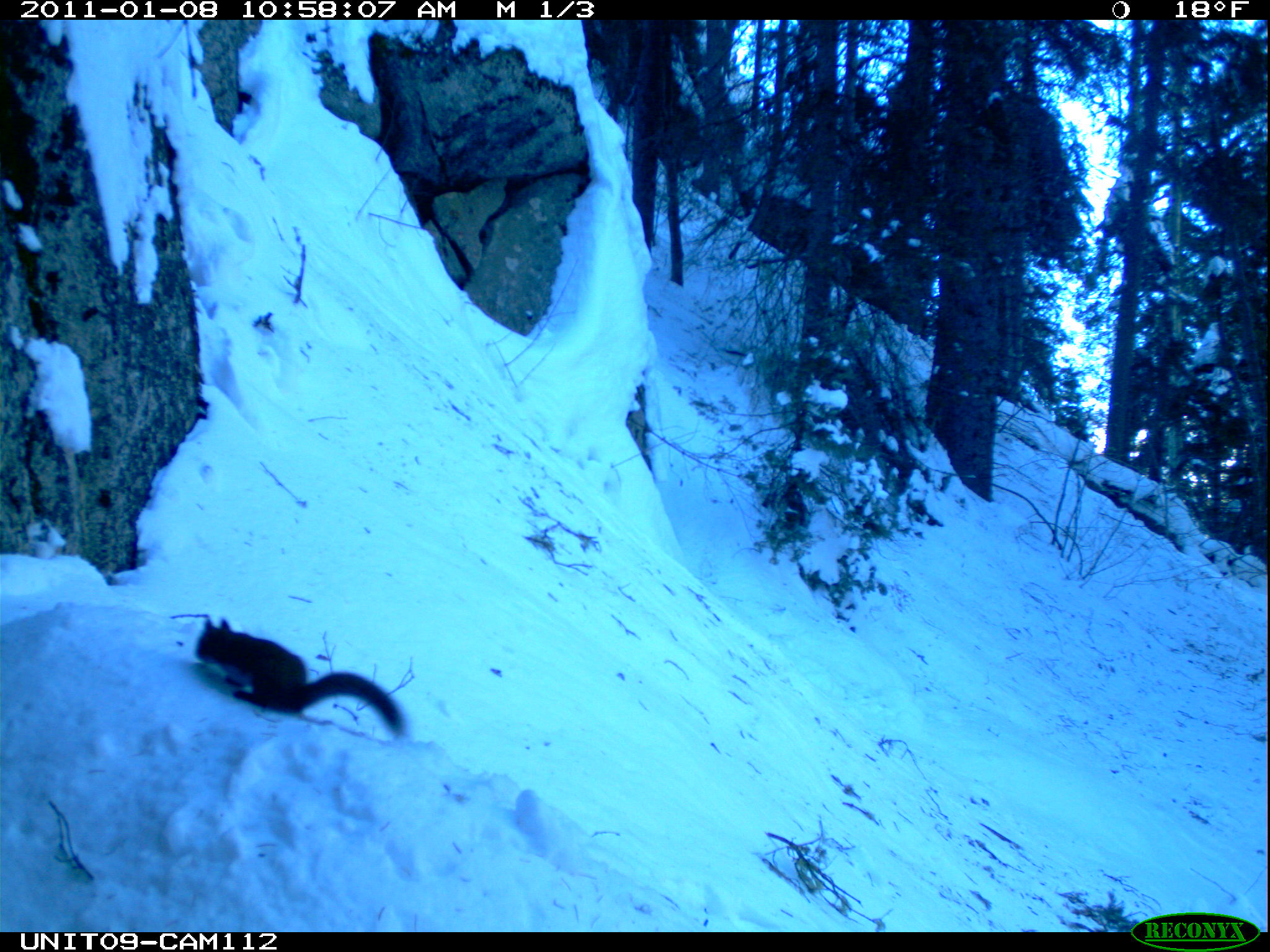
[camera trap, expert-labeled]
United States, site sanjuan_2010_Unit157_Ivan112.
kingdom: Animalia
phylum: Chordata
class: Mammalia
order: Rodentia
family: Sciuridae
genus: Tamiasciurus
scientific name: Tamiasciurus hudsonicus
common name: american red squirrel